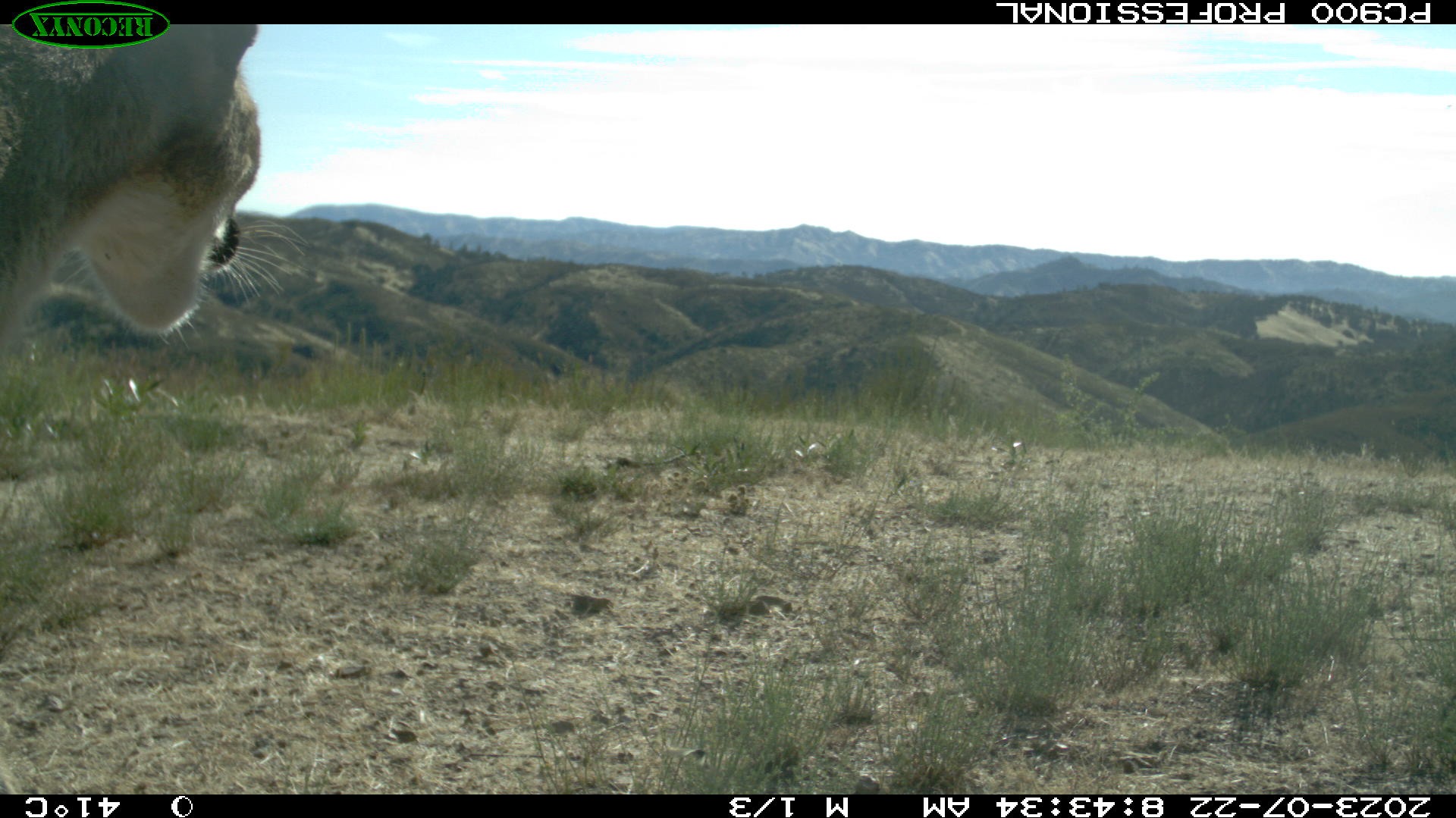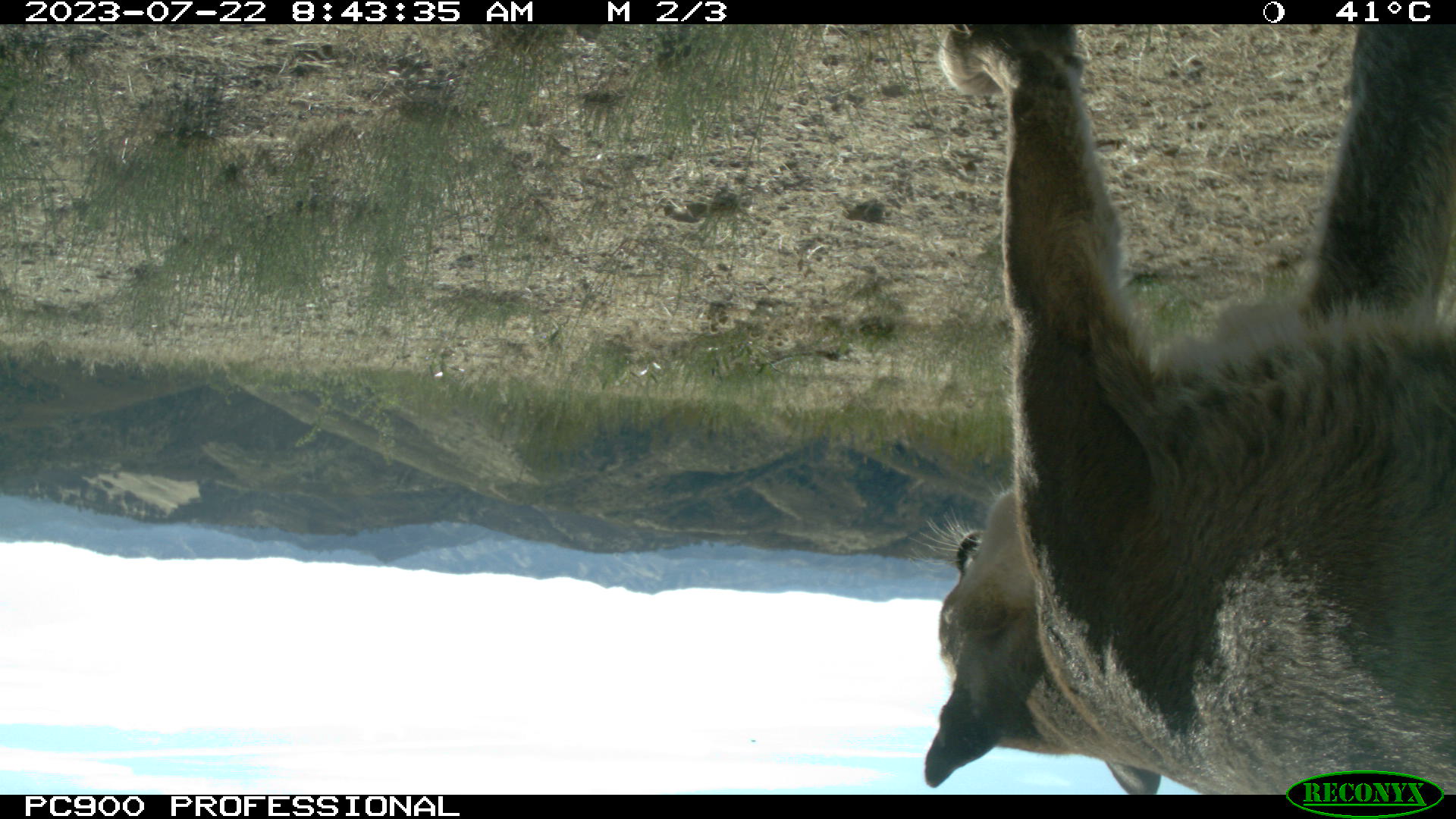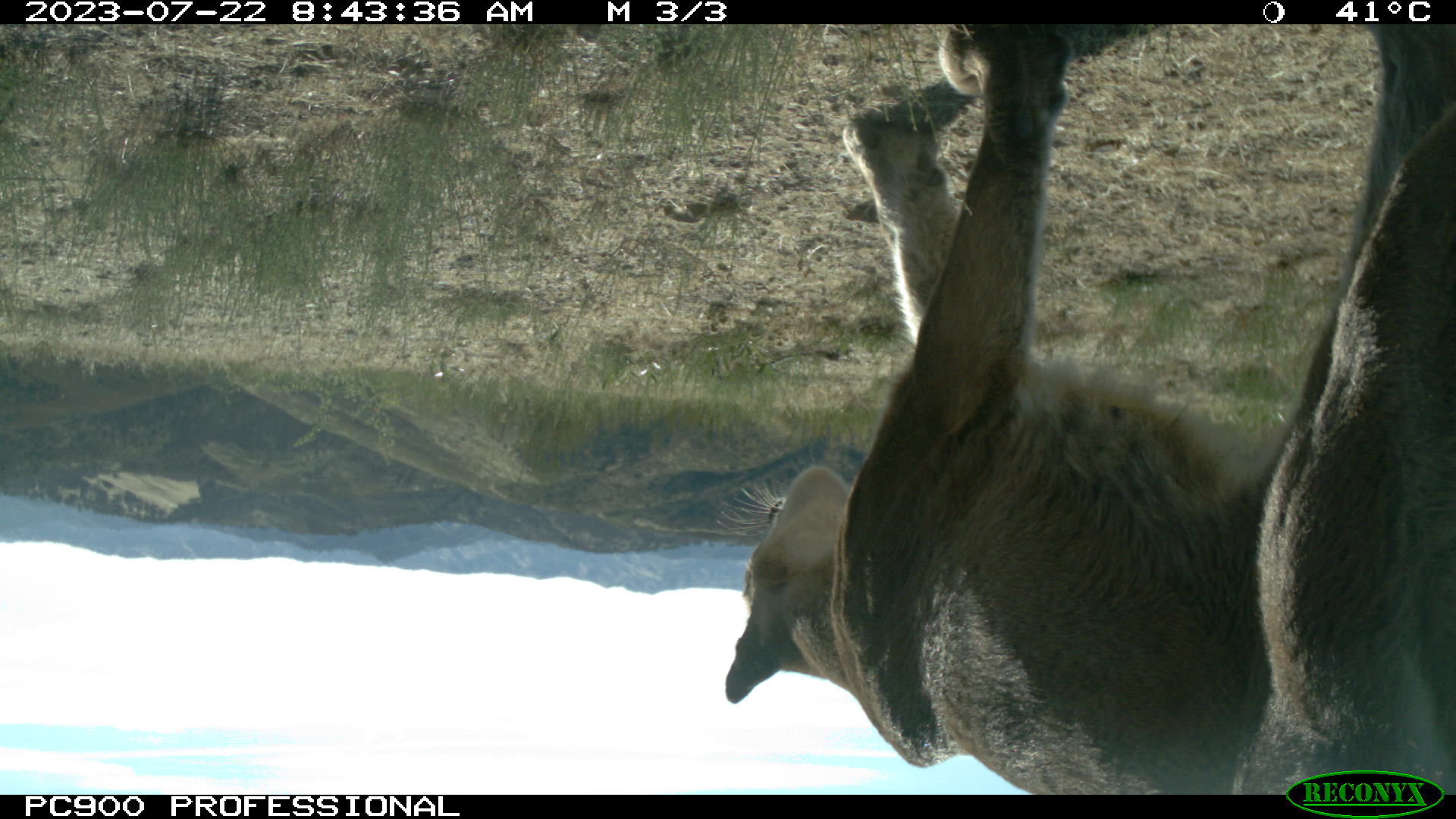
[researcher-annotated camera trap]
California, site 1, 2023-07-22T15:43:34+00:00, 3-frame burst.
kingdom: Animalia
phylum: Chordata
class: Mammalia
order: Carnivora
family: Felidae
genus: Puma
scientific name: Puma concolor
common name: puma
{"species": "puma (Puma concolor)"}